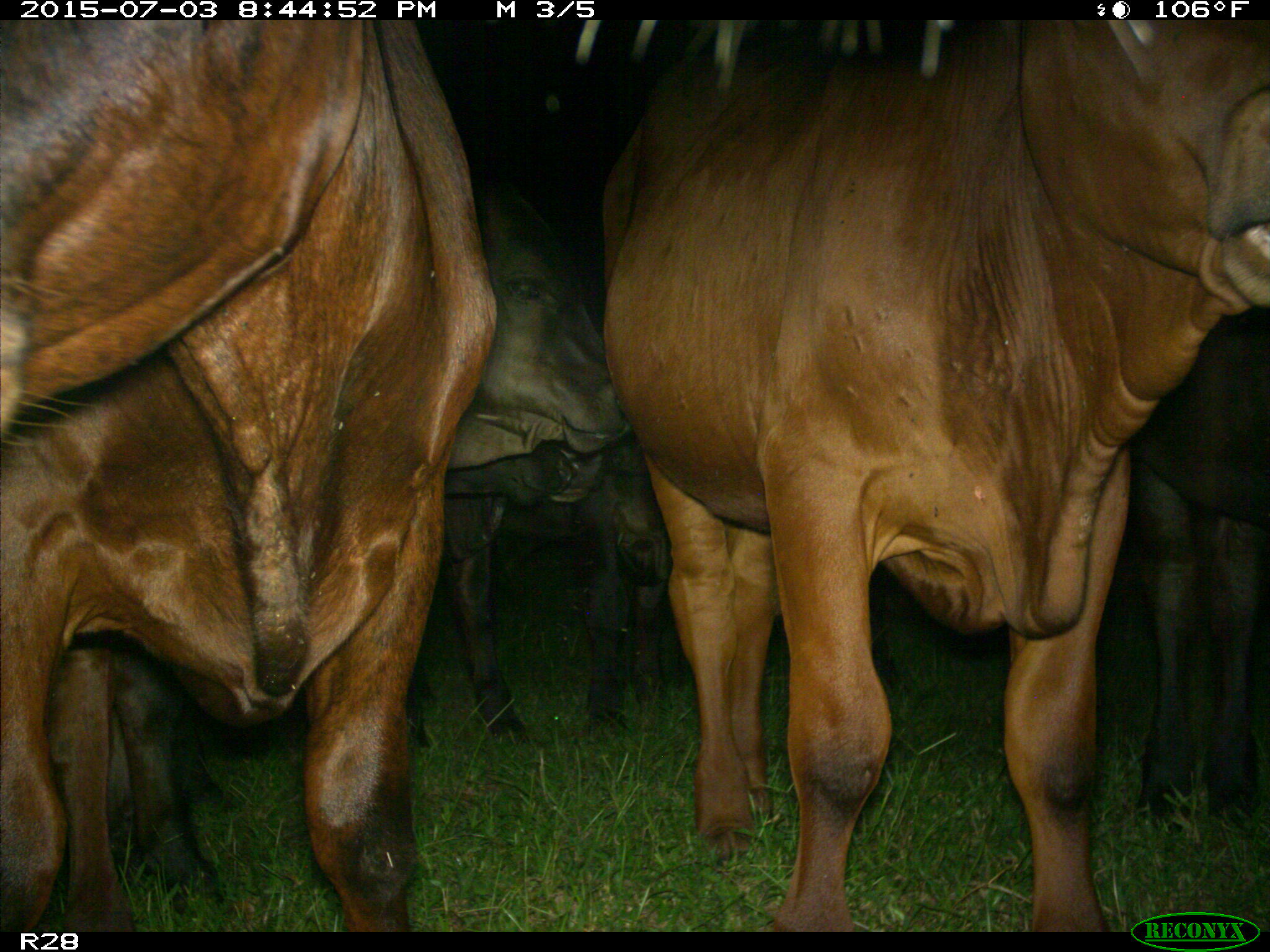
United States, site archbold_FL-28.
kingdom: Animalia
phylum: Chordata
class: Mammalia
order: Artiodactyla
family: Bovidae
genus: Bos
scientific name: Bos taurus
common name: domestic cow